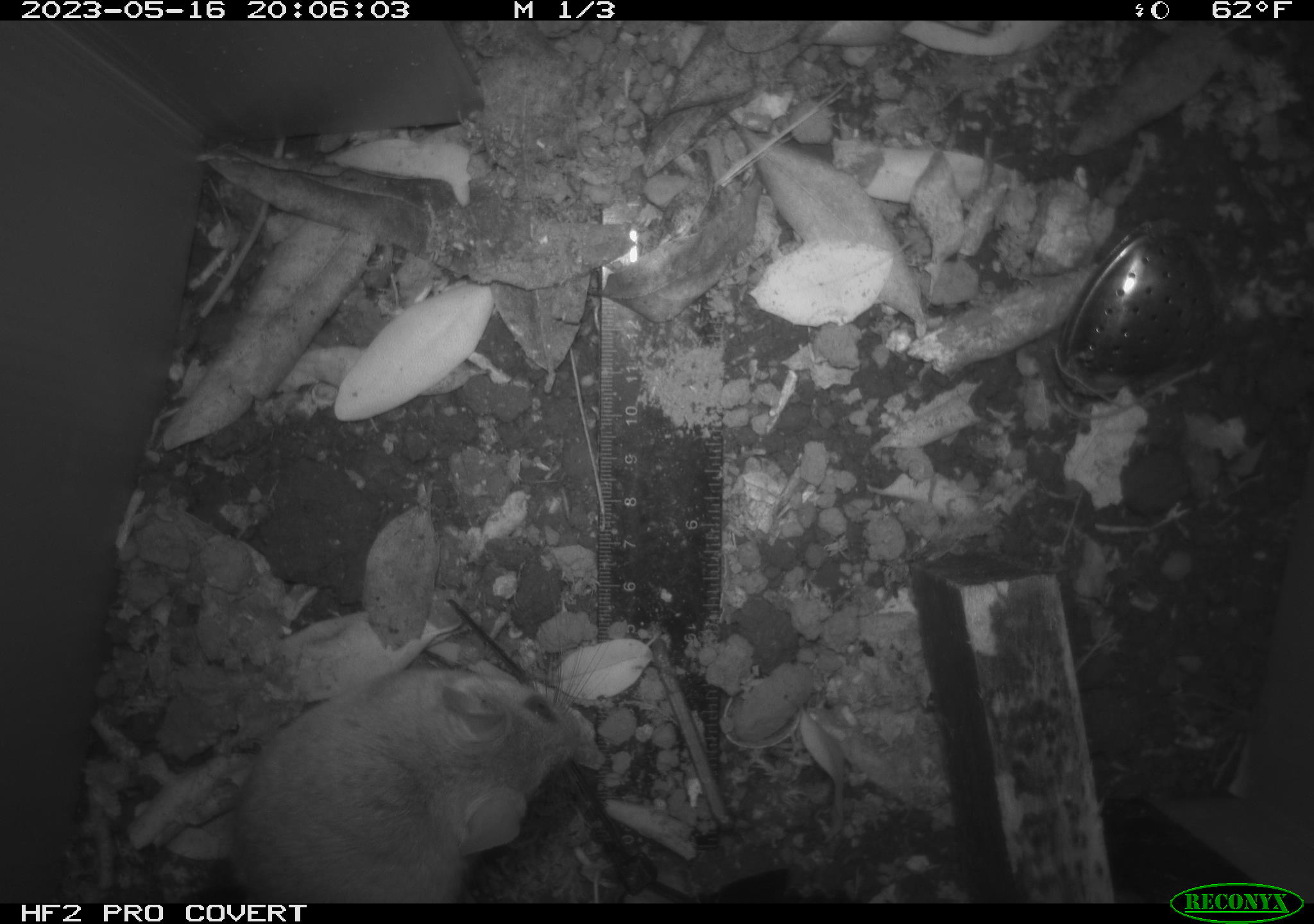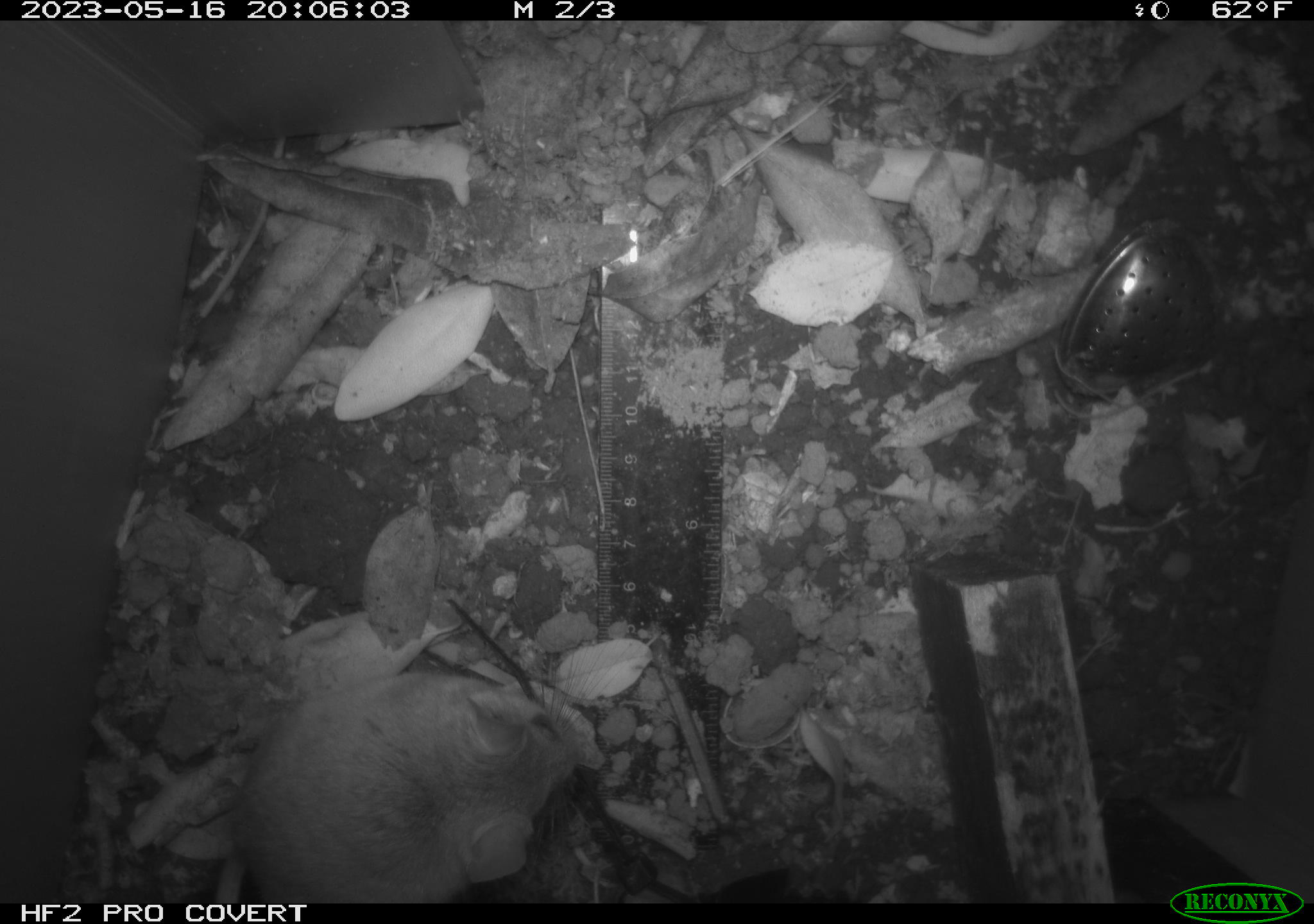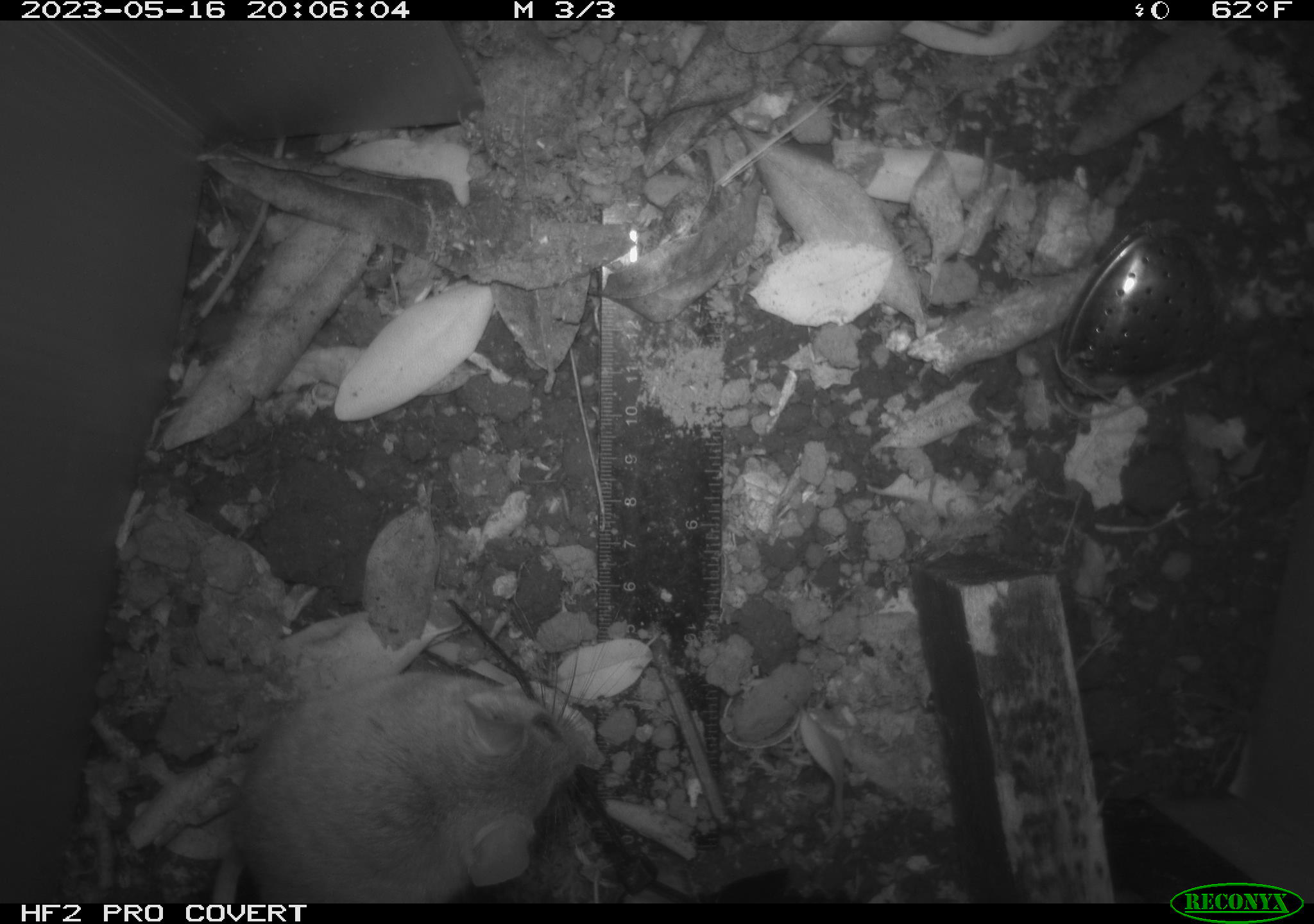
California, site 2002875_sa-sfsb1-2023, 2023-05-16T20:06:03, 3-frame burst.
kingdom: Animalia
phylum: Chordata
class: Mammalia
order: Rodentia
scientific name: Rodentia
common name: mouse species